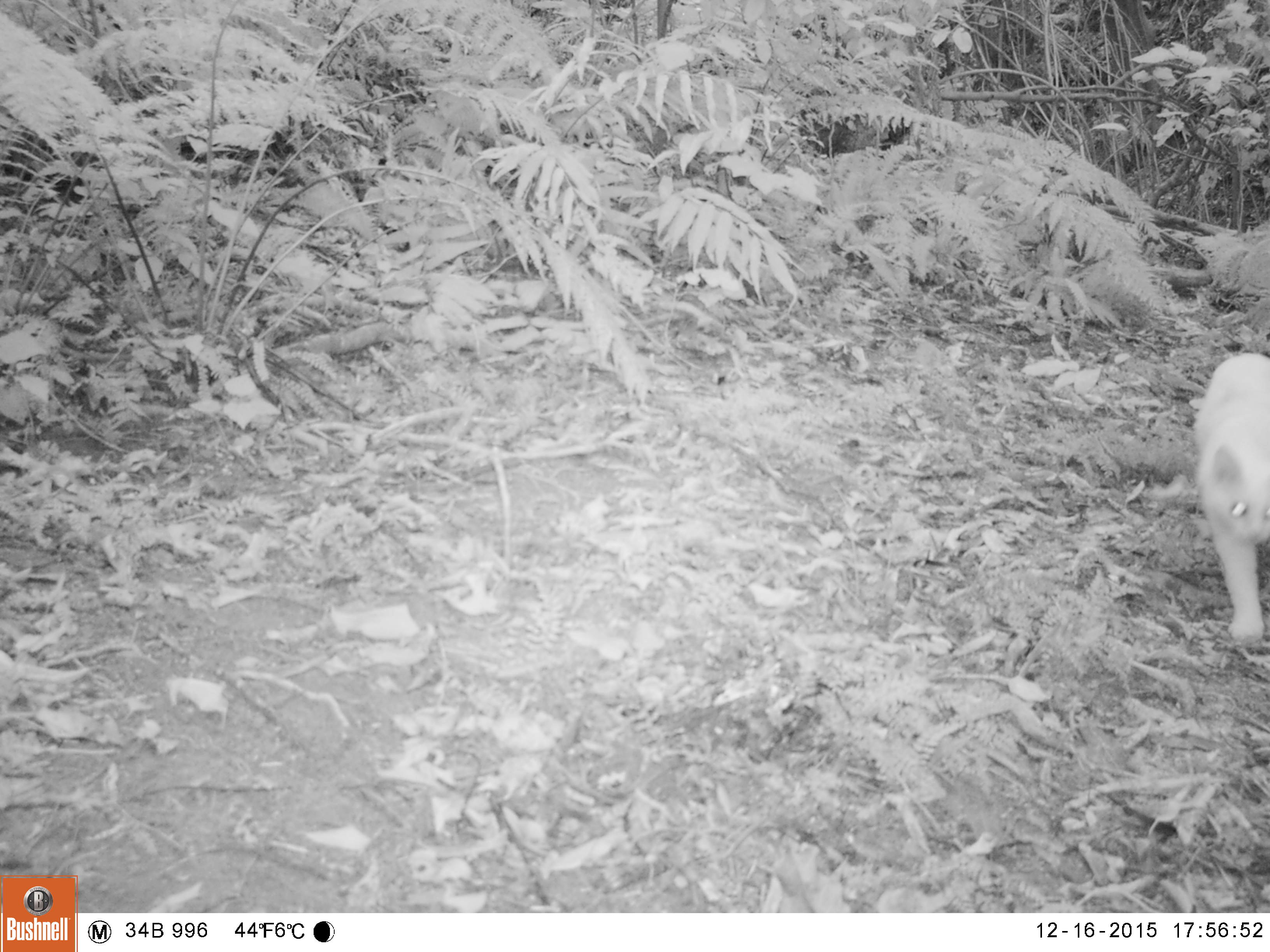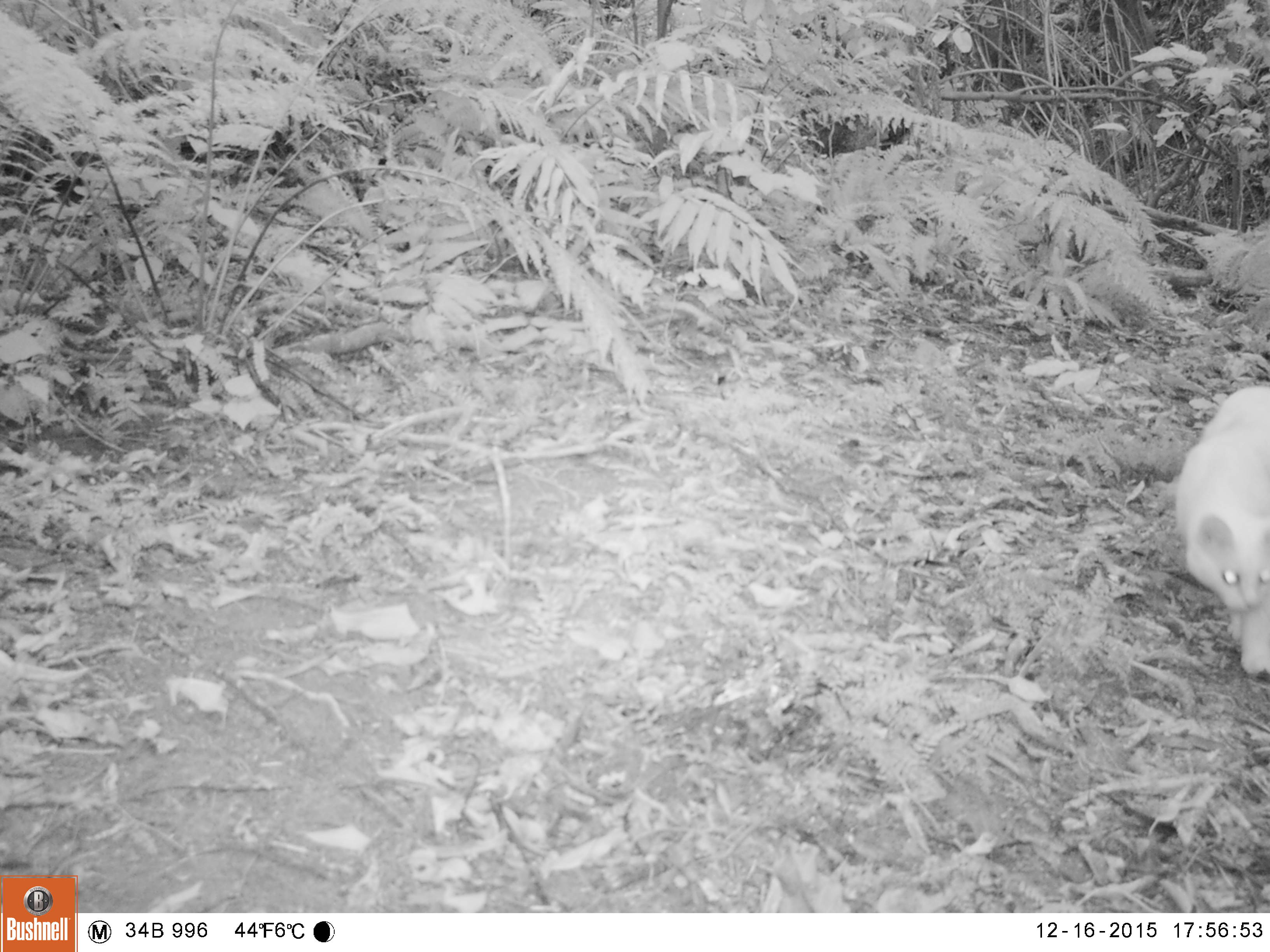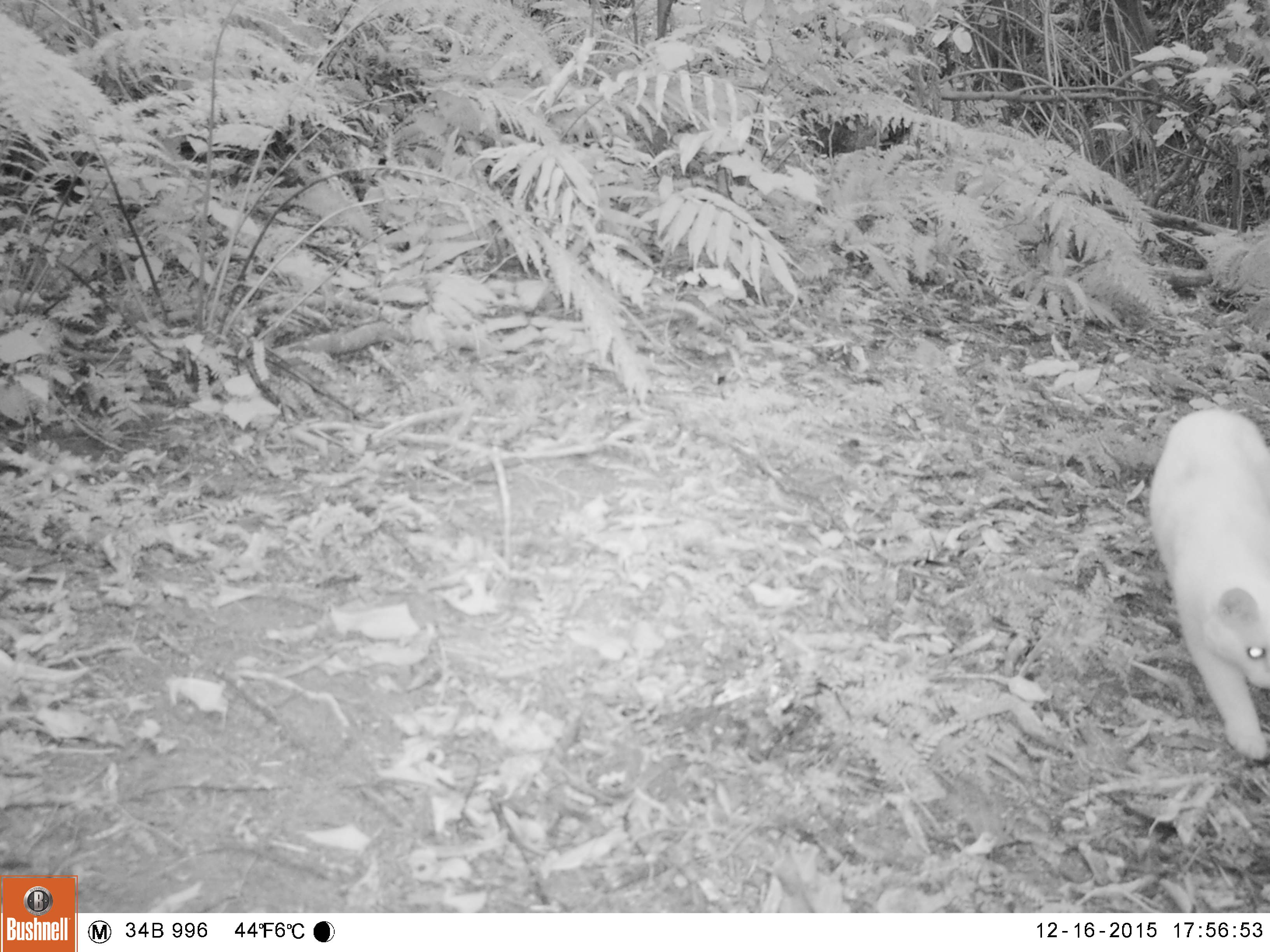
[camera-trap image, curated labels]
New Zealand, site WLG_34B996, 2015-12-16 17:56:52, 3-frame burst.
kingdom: Animalia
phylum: Chordata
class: Mammalia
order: Carnivora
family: Felidae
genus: Felis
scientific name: Felis catus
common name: domestic cat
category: cat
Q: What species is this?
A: Cat (domestic cat) (Felis catus).